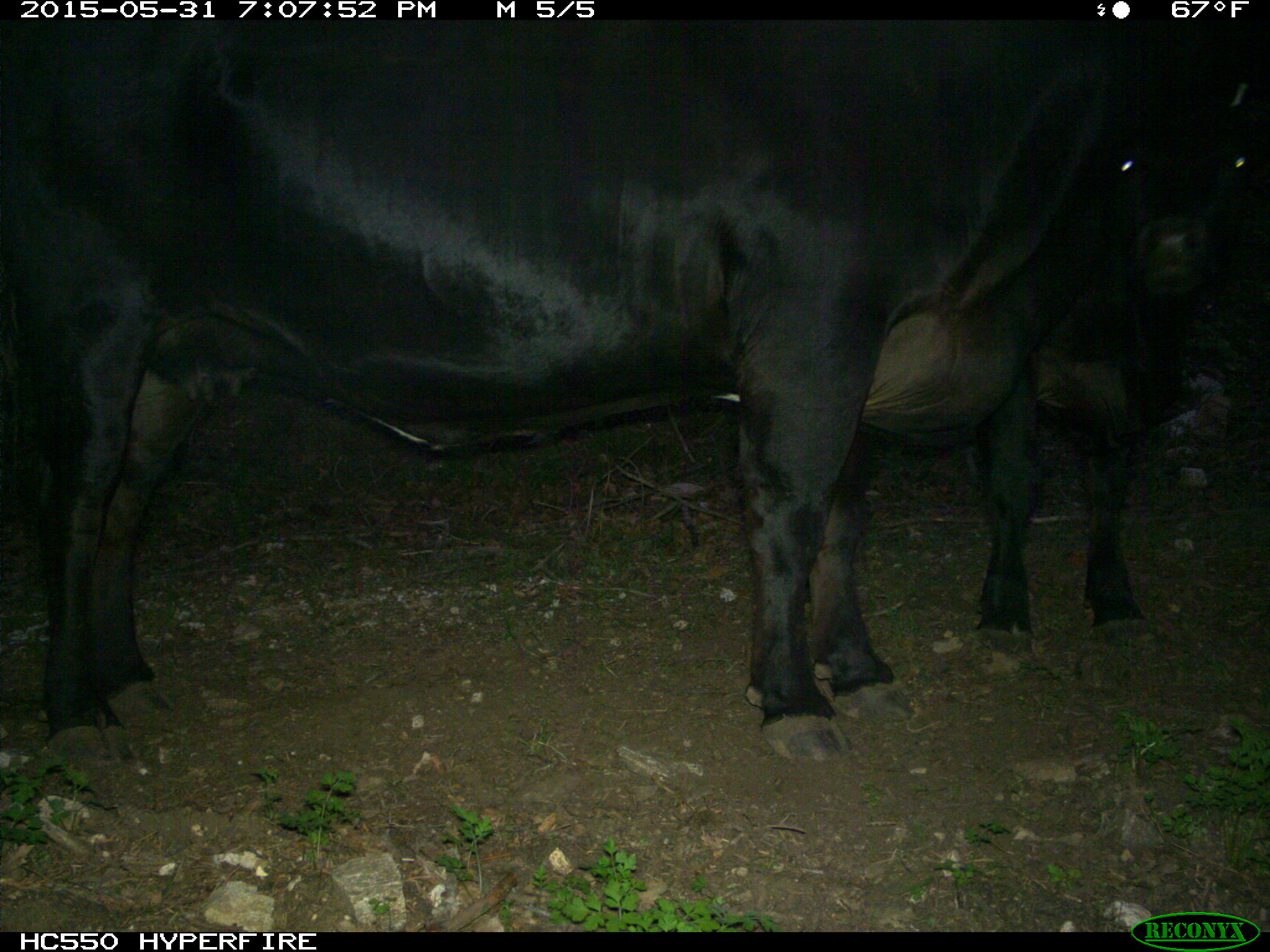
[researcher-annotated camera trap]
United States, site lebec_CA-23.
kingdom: Animalia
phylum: Chordata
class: Mammalia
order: Artiodactyla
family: Bovidae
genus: Bos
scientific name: Bos taurus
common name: domestic cow